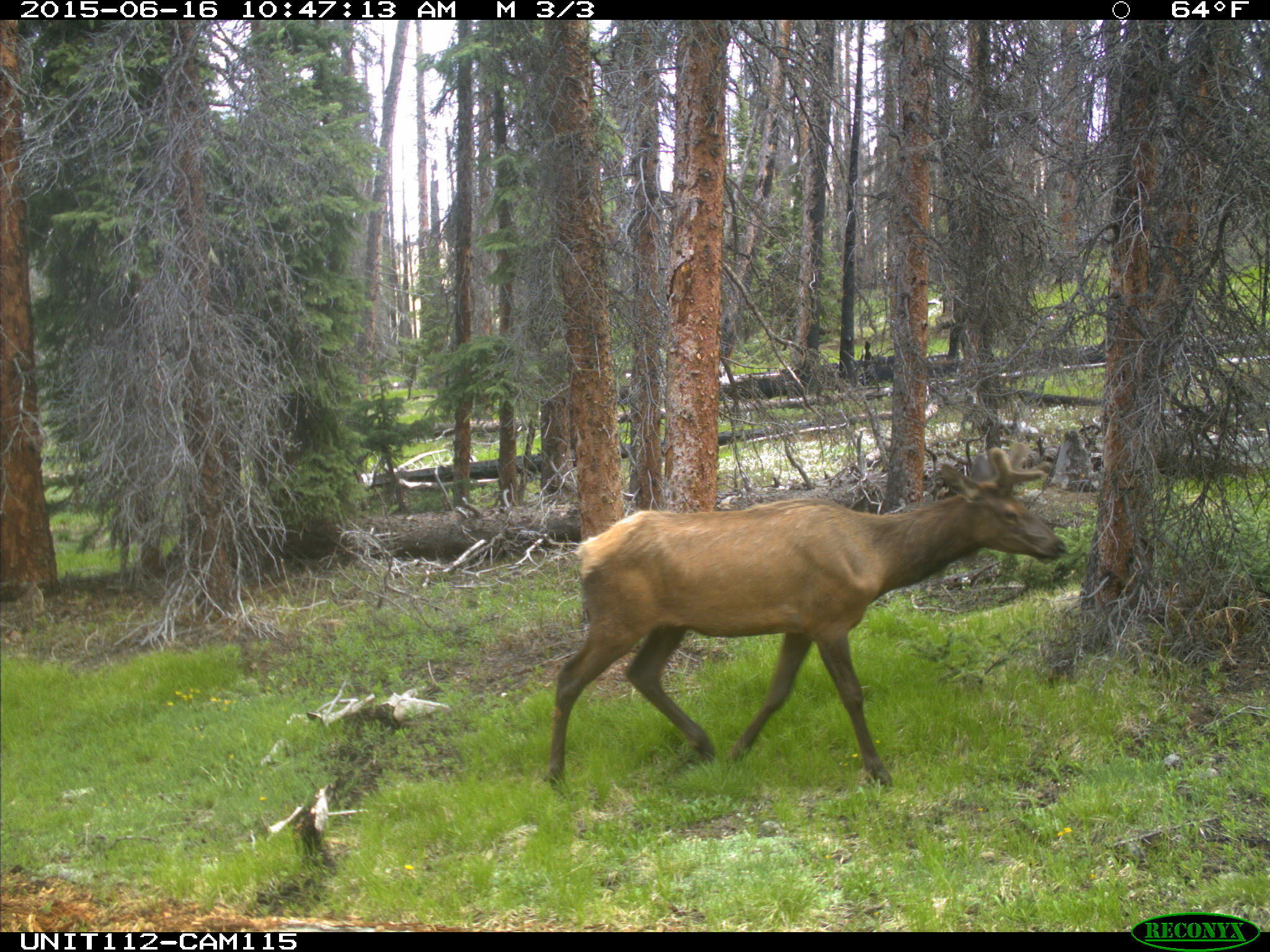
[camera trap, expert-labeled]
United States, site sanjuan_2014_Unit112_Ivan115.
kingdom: Animalia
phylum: Chordata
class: Mammalia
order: Artiodactyla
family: Cervidae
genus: Cervus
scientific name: Cervus elaphus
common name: red deer